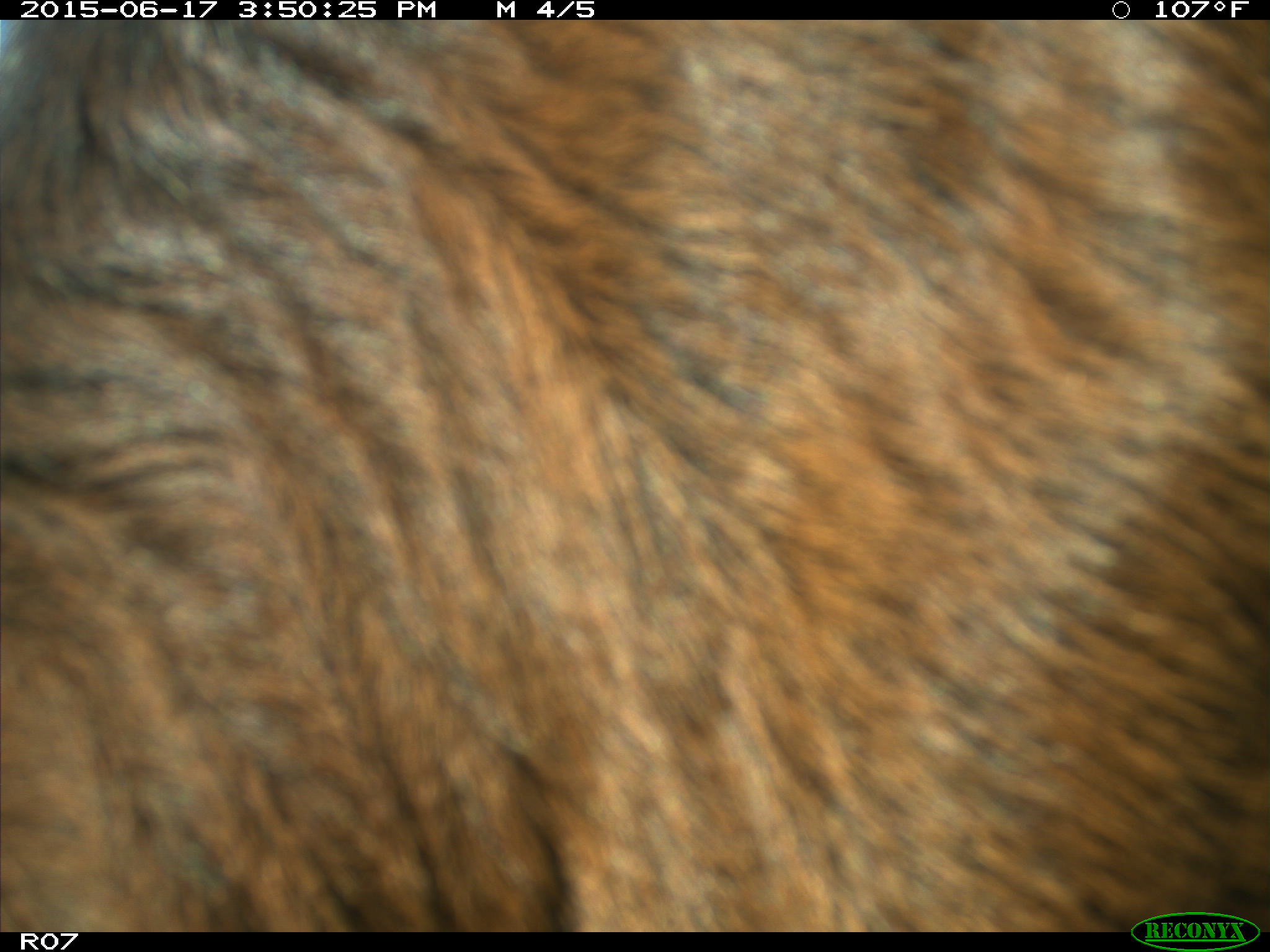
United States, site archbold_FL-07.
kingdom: Animalia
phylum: Chordata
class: Mammalia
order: Artiodactyla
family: Bovidae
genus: Bos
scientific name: Bos taurus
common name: domestic cow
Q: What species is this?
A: Bos taurus (domestic cow).